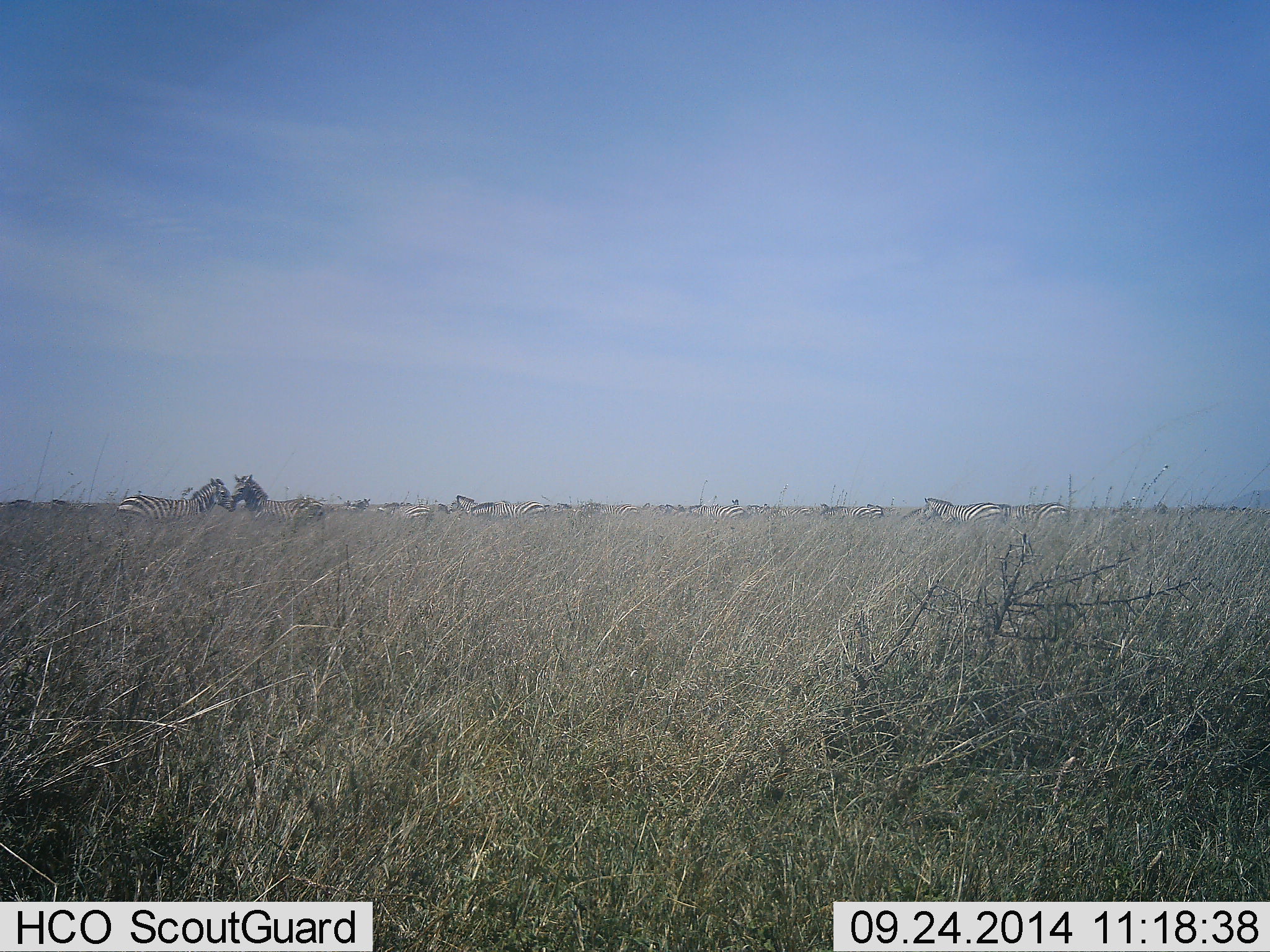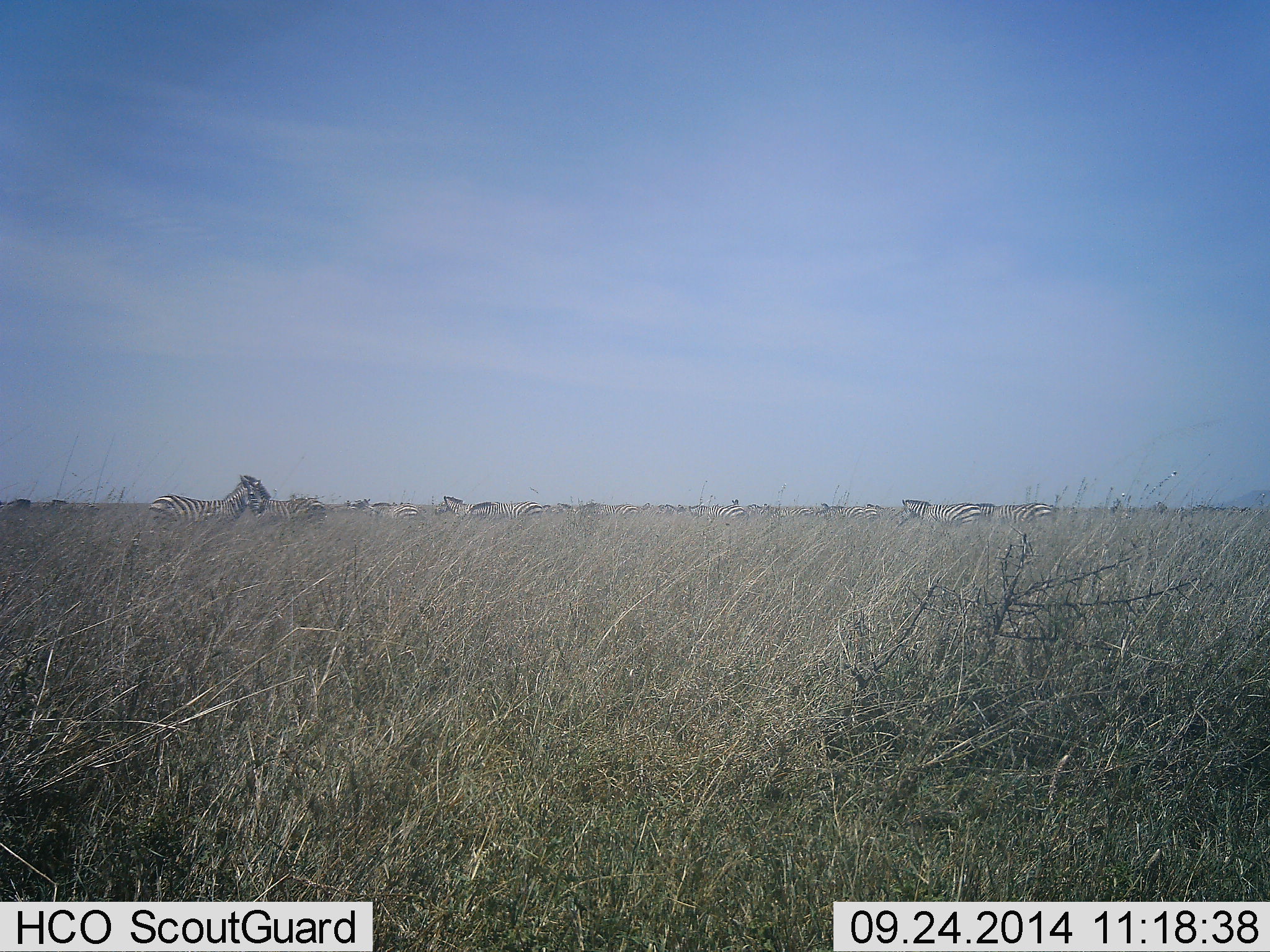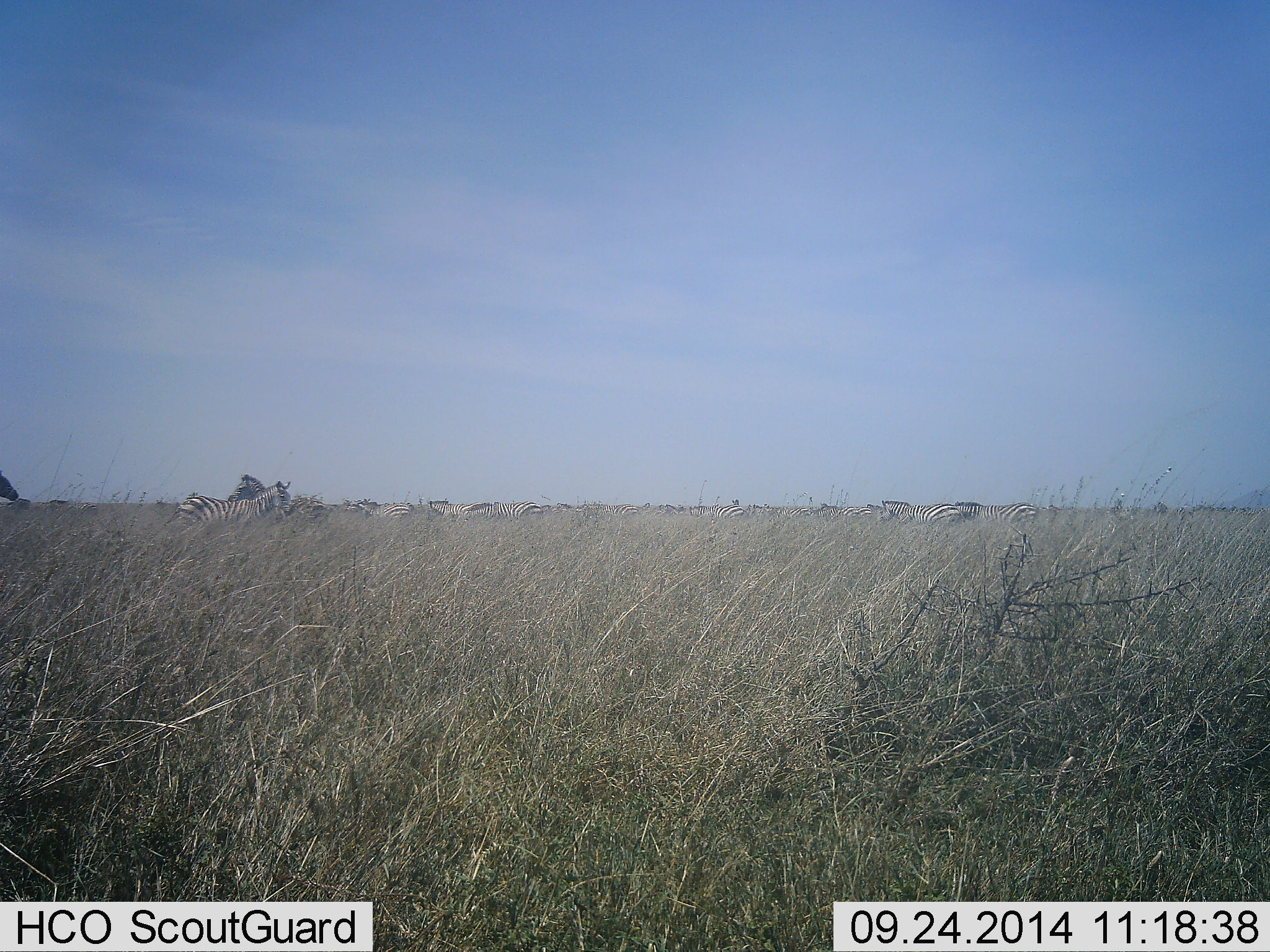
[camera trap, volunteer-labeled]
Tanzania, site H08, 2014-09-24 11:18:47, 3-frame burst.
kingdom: Animalia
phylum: Chordata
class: Mammalia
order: Perissodactyla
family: Equidae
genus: Equus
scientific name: Equus quagga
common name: plains zebra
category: zebra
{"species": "zebra (plains zebra) (Equus quagga)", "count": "11-50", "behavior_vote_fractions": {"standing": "60%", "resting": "0%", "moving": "70%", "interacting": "0%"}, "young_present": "0%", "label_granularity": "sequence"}